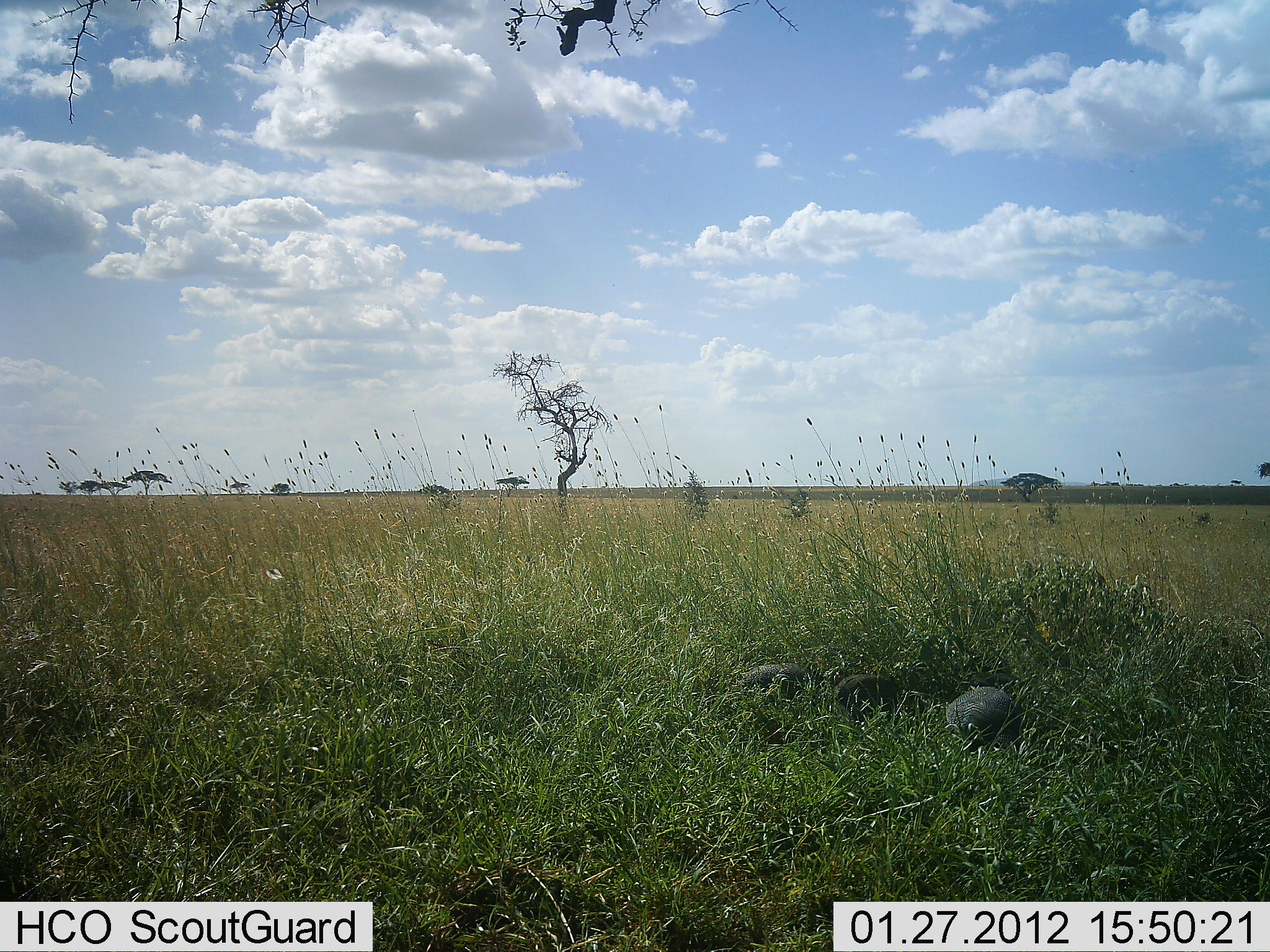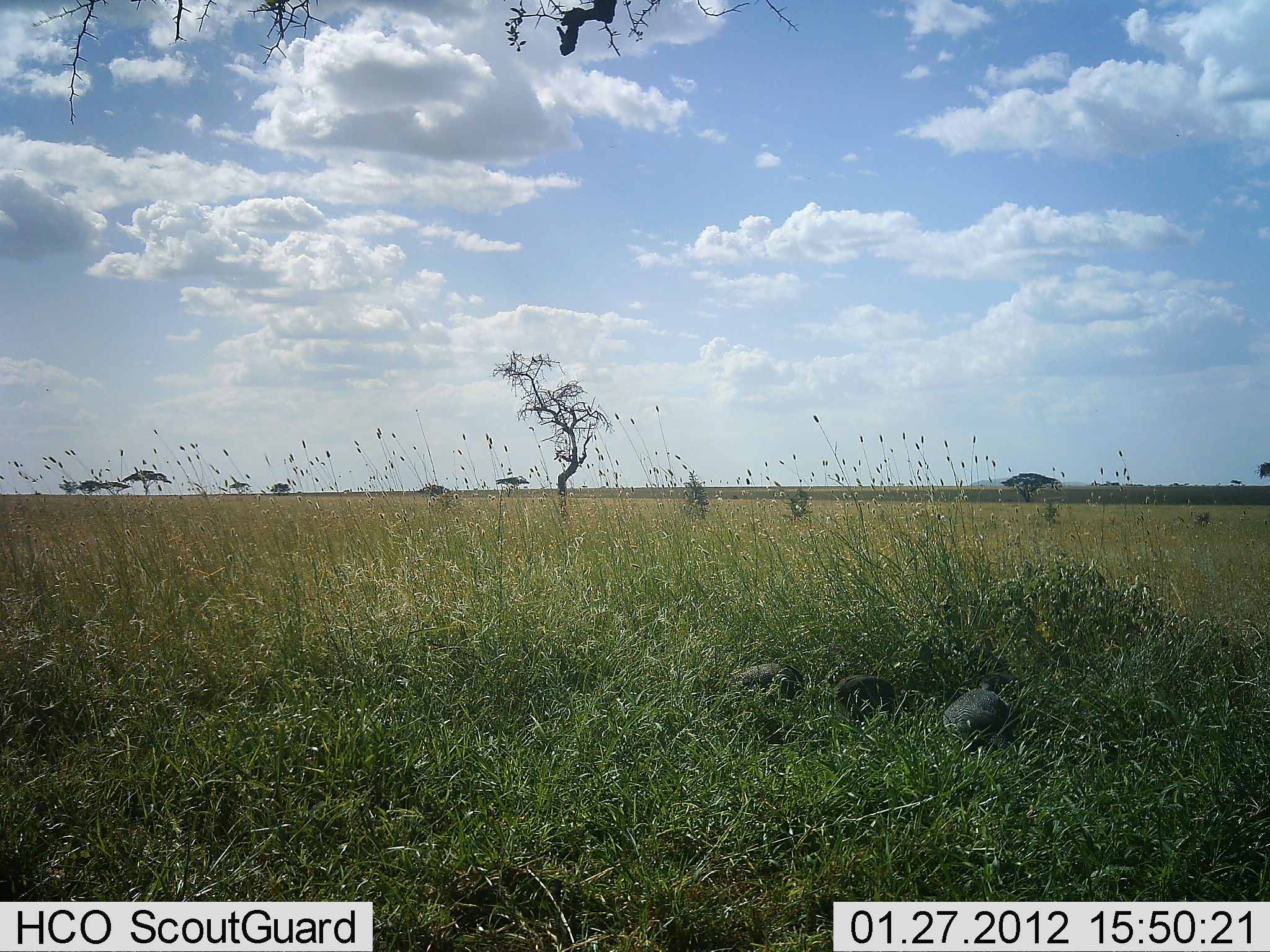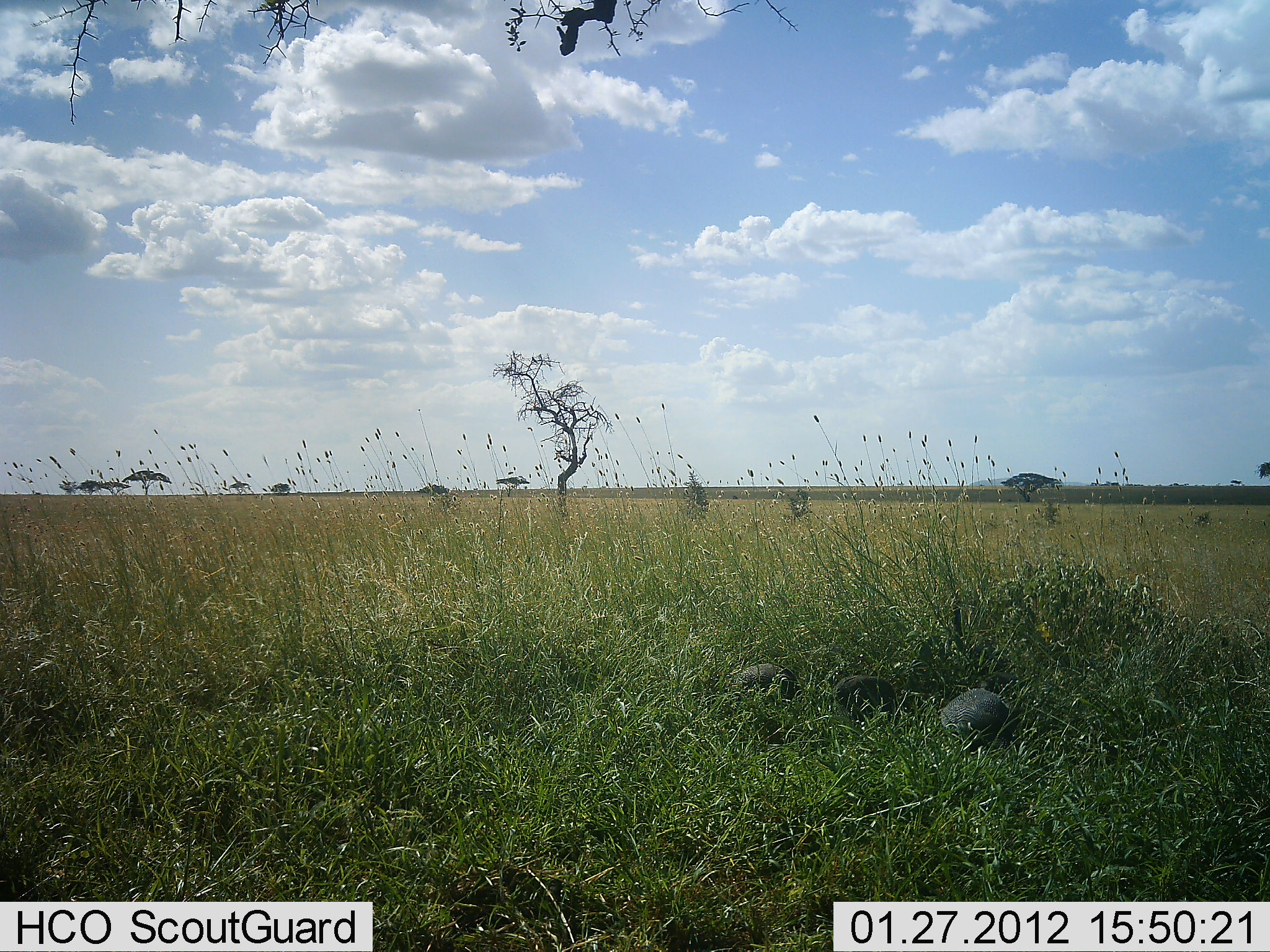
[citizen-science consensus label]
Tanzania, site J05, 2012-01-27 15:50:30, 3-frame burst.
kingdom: Animalia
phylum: Chordata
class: Aves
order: Galliformes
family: Numididae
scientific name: Numididae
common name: guinea fowl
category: guineafowl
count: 3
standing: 20%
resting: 15%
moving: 15%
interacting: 0%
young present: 0%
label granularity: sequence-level